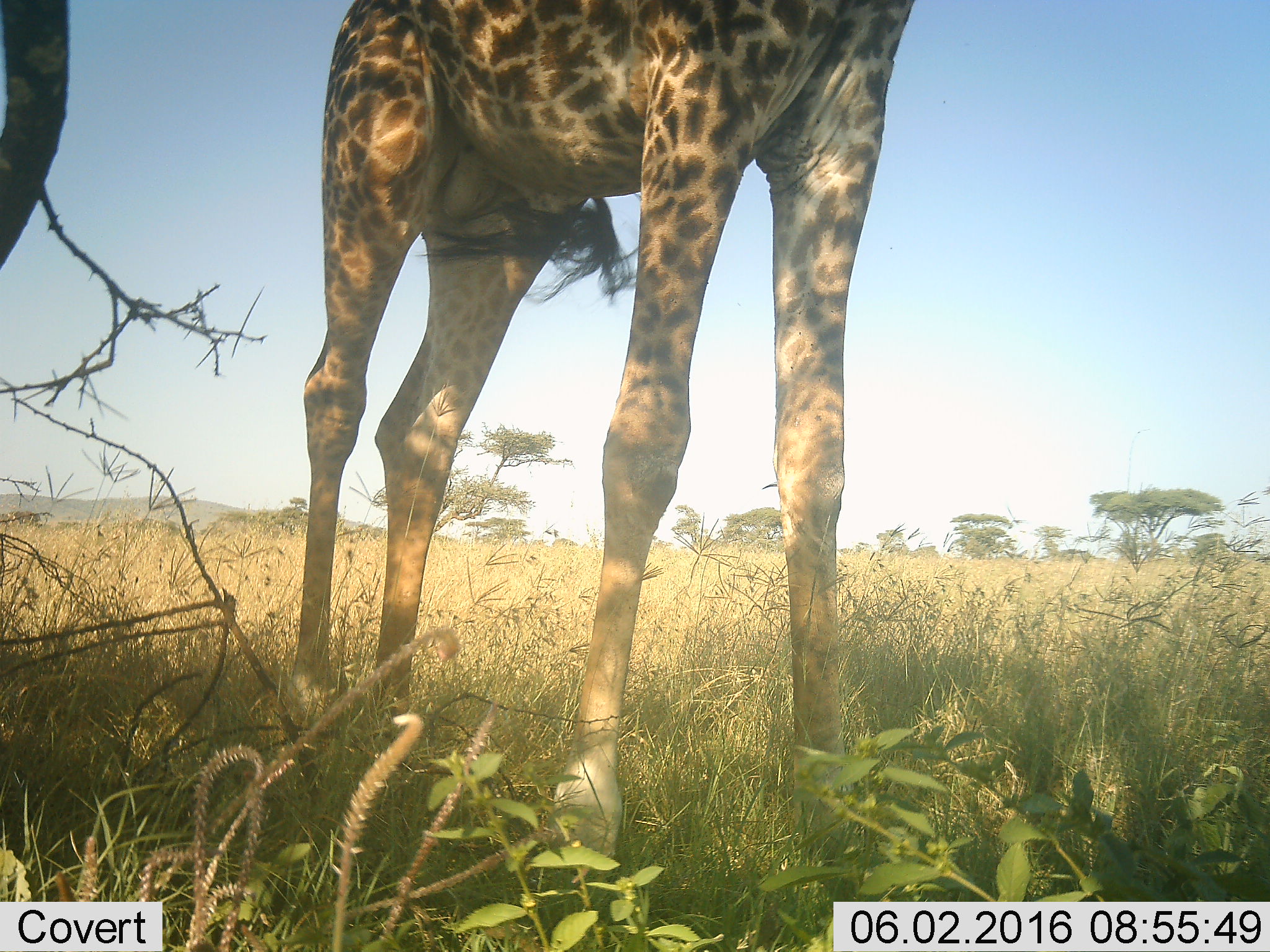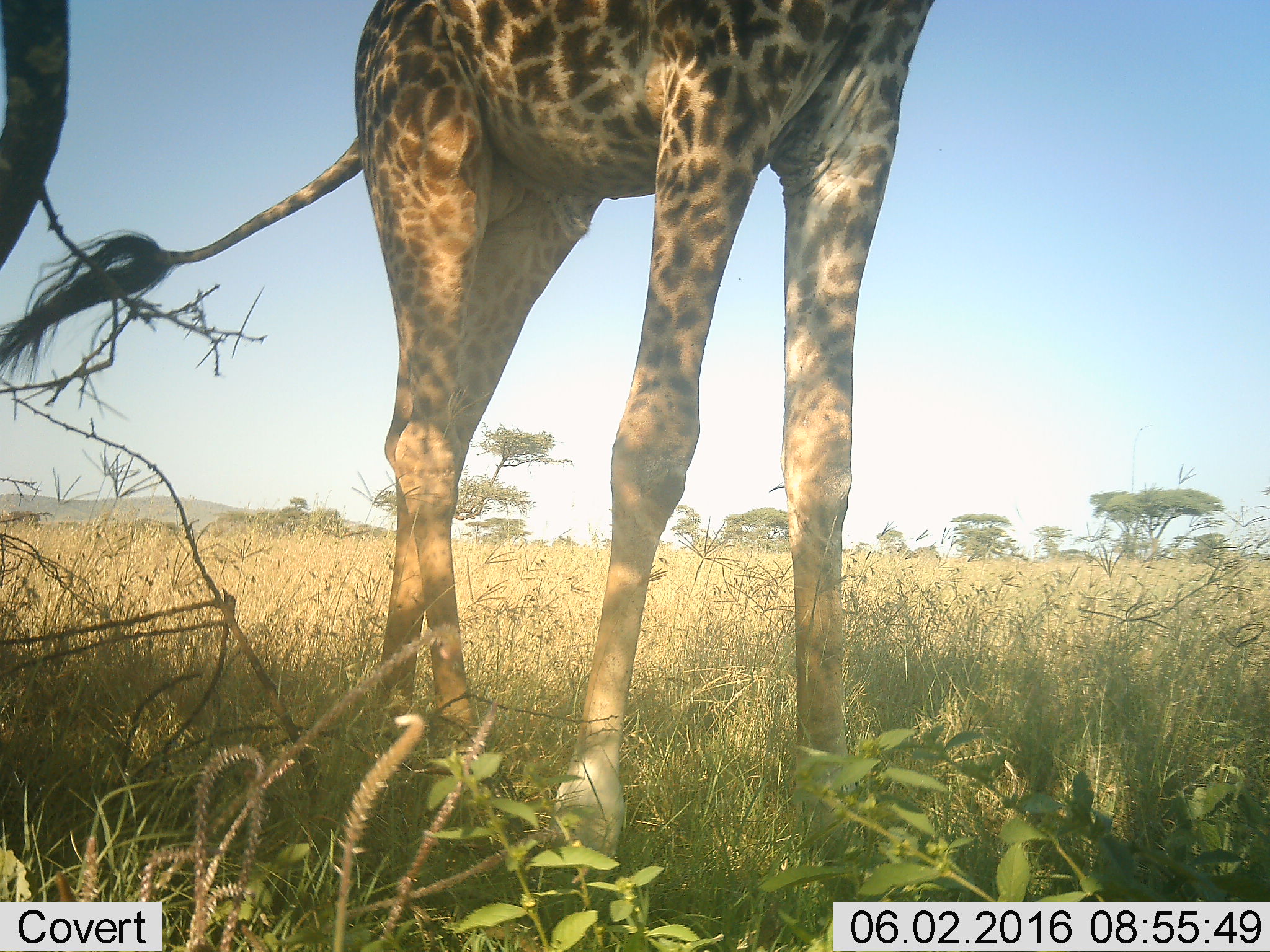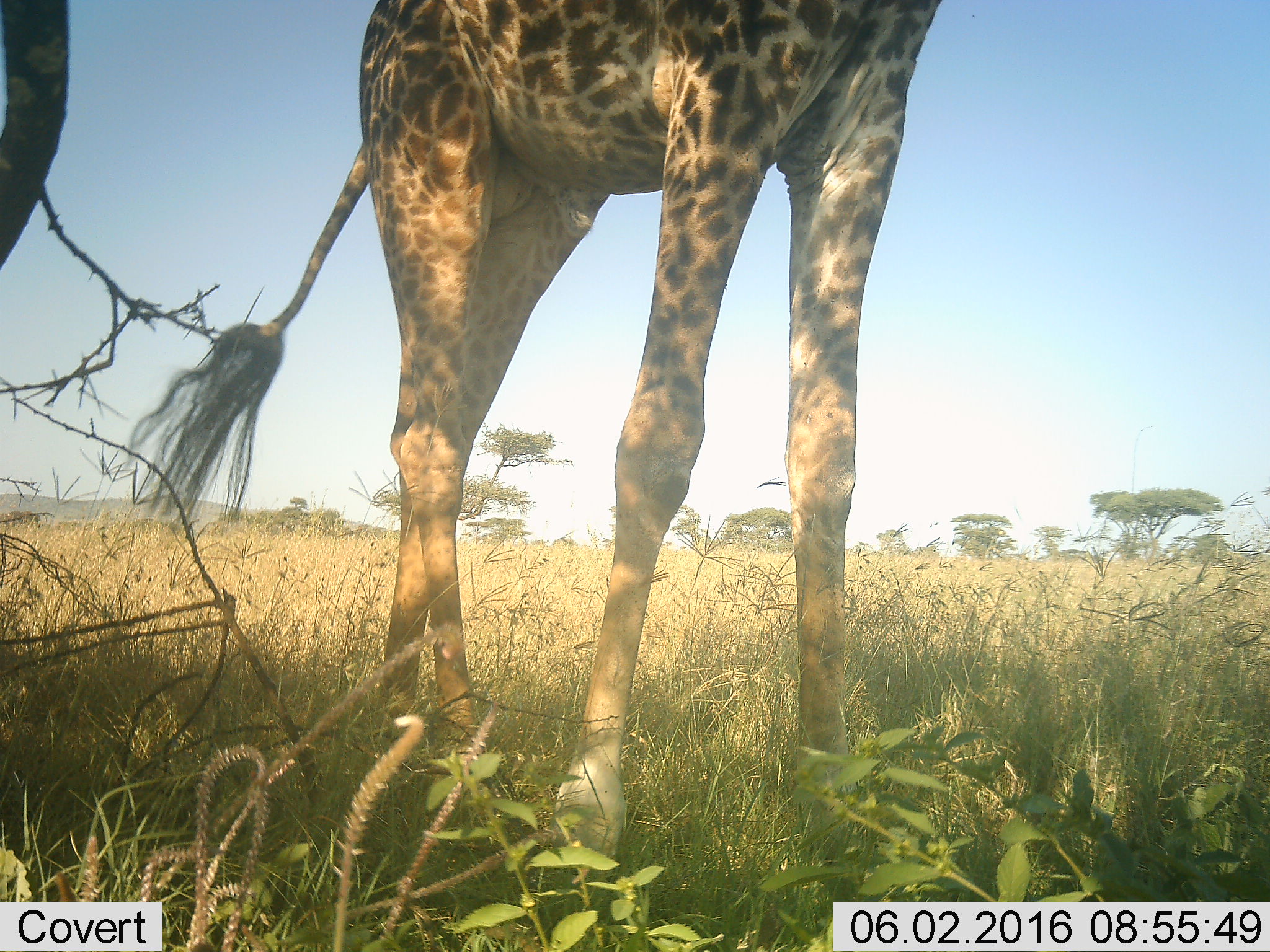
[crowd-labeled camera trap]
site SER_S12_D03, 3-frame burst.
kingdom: Animalia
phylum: Chordata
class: Mammalia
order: Artiodactyla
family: Giraffidae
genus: Giraffa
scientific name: Giraffa camelopardalis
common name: giraffe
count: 1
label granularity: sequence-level